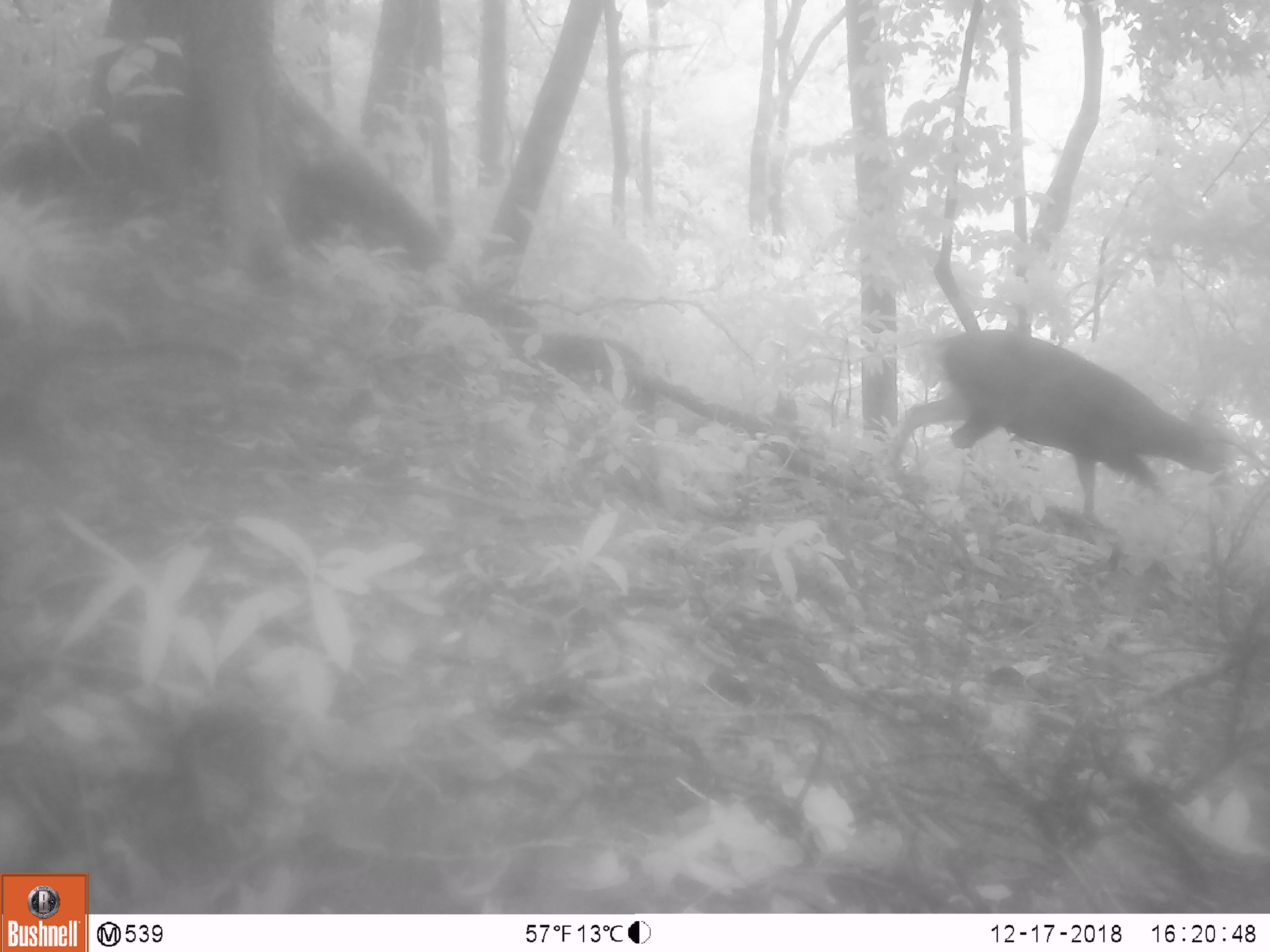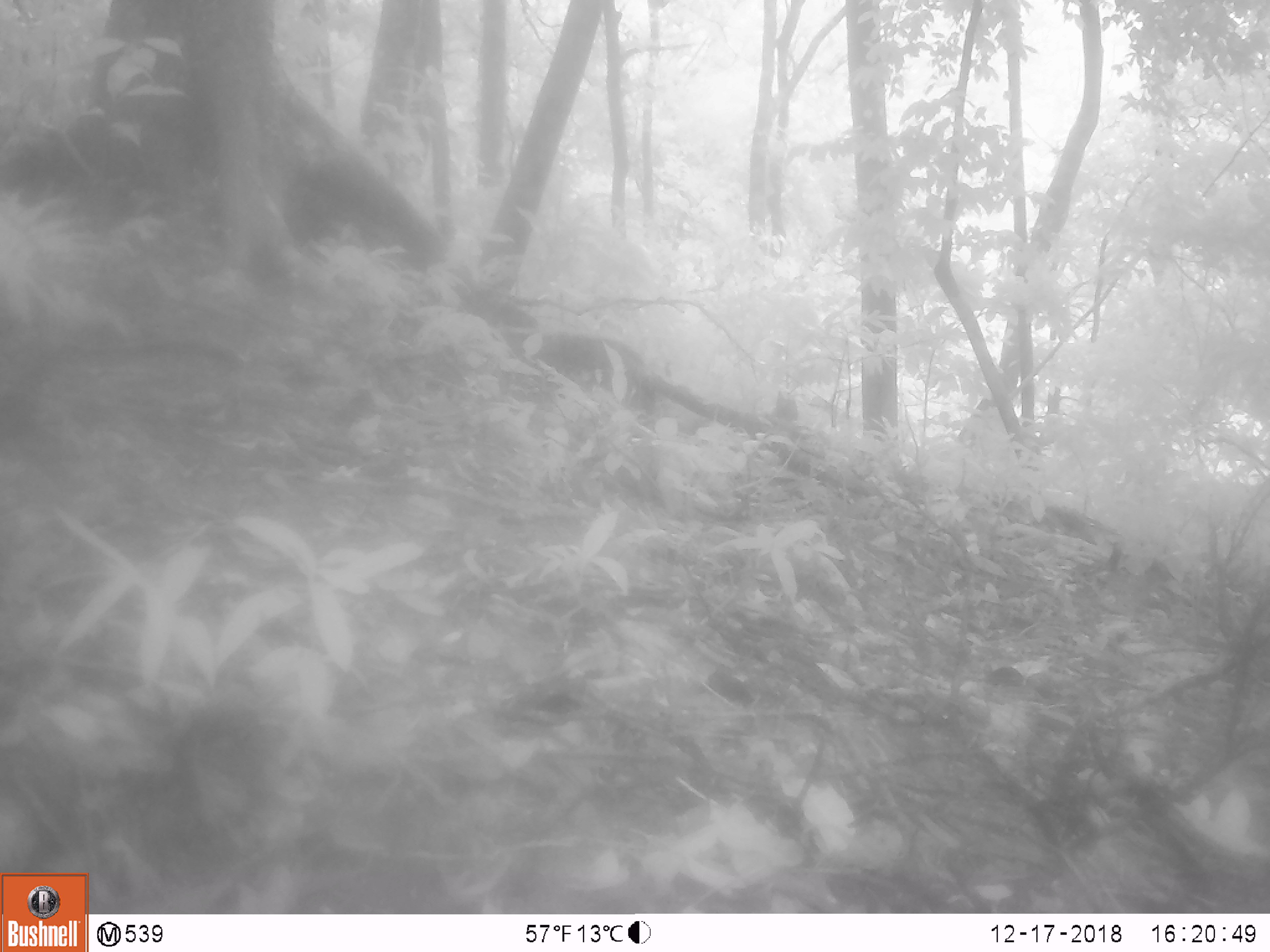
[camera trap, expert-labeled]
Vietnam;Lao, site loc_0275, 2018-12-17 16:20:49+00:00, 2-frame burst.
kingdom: Animalia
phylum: Chordata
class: Mammalia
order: Artiodactyla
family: Cervidae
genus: Muntiacus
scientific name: Muntiacus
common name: muntjacs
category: unidentified muntjac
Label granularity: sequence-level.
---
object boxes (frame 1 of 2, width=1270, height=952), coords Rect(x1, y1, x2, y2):
unidentified muntjac: Rect(885, 329, 1244, 572)